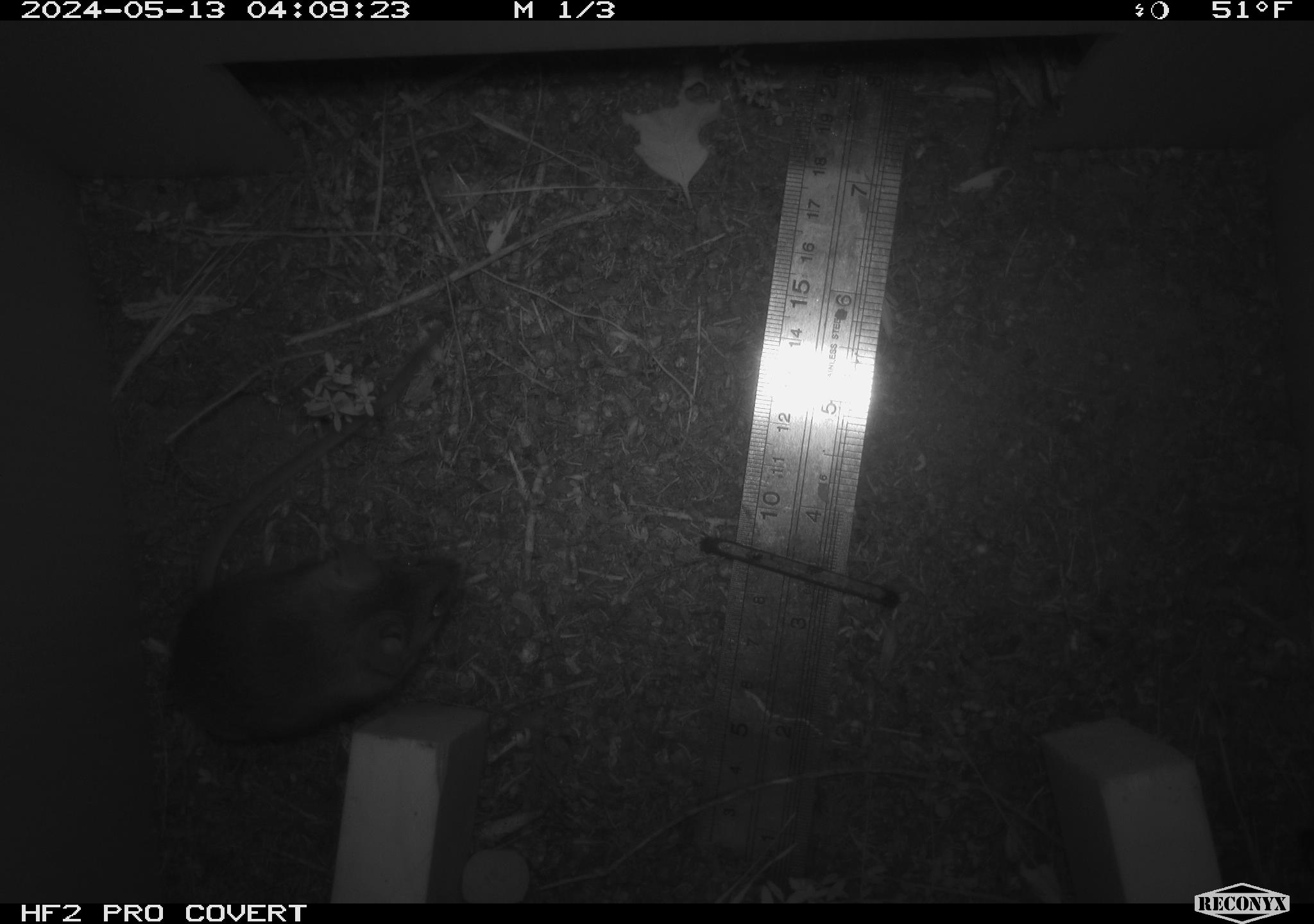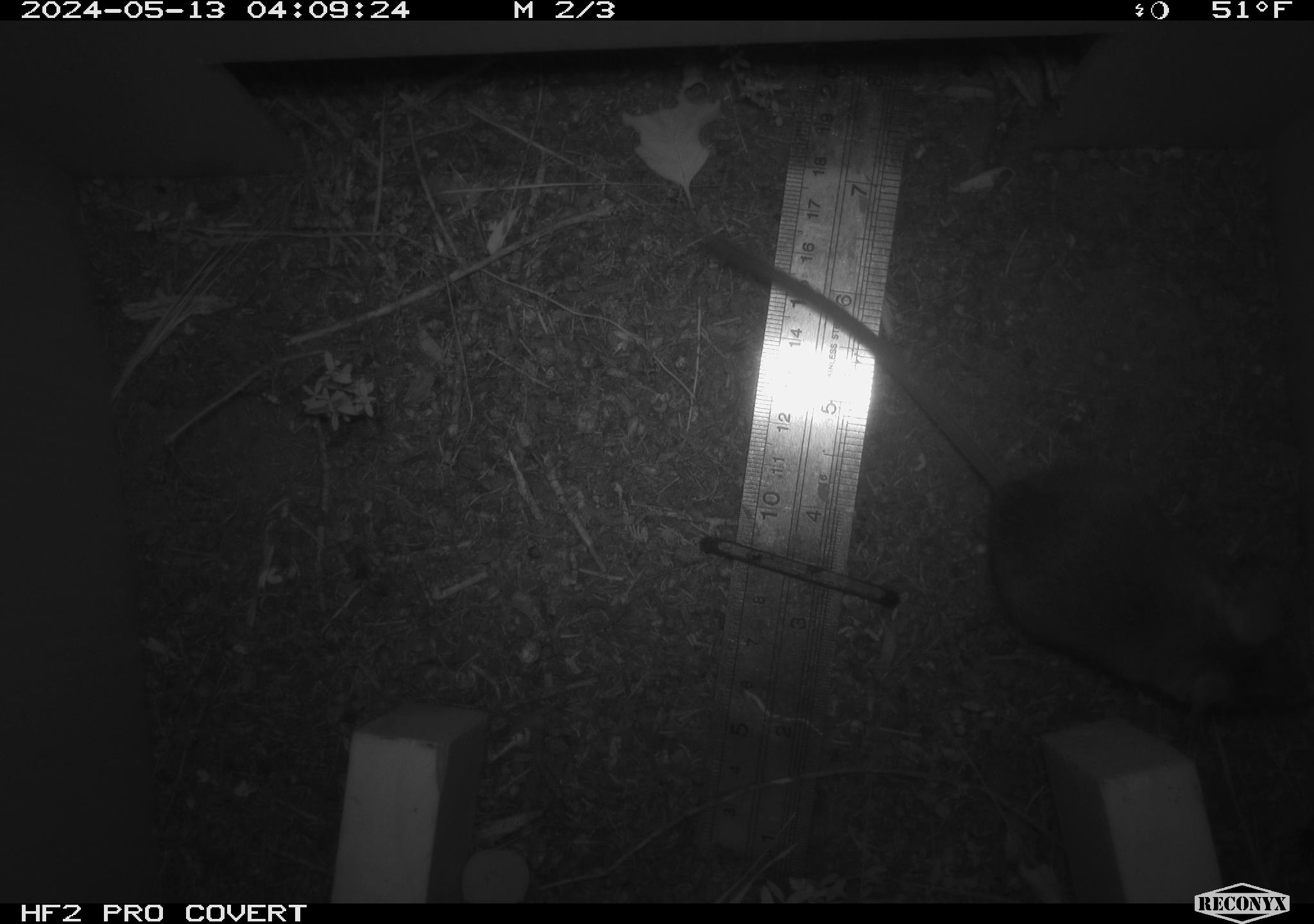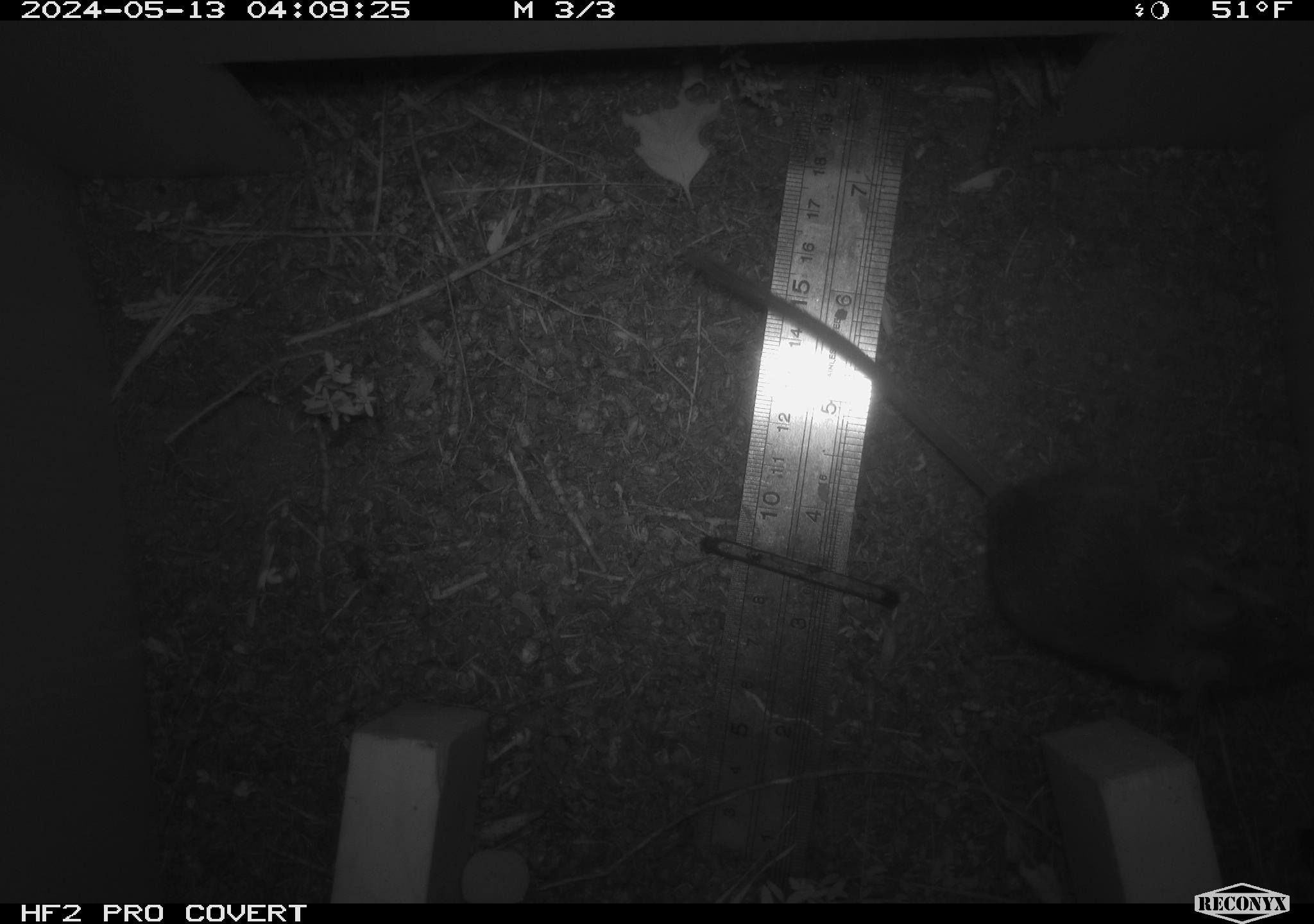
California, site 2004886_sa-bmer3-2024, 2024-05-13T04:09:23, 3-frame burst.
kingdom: Animalia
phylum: Chordata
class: Mammalia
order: Rodentia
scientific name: Rodentia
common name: mouse species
Mouse species (Rodentia).